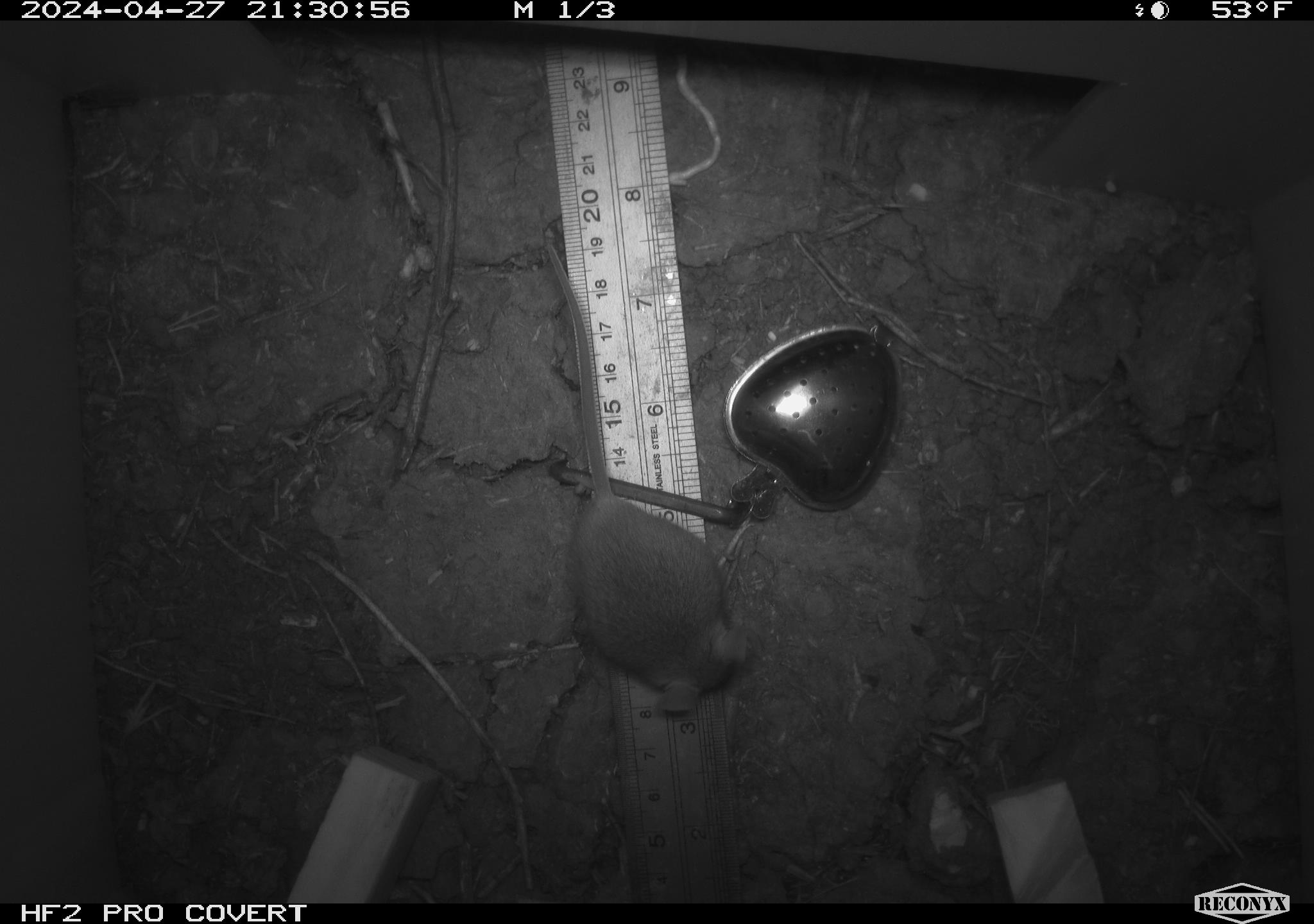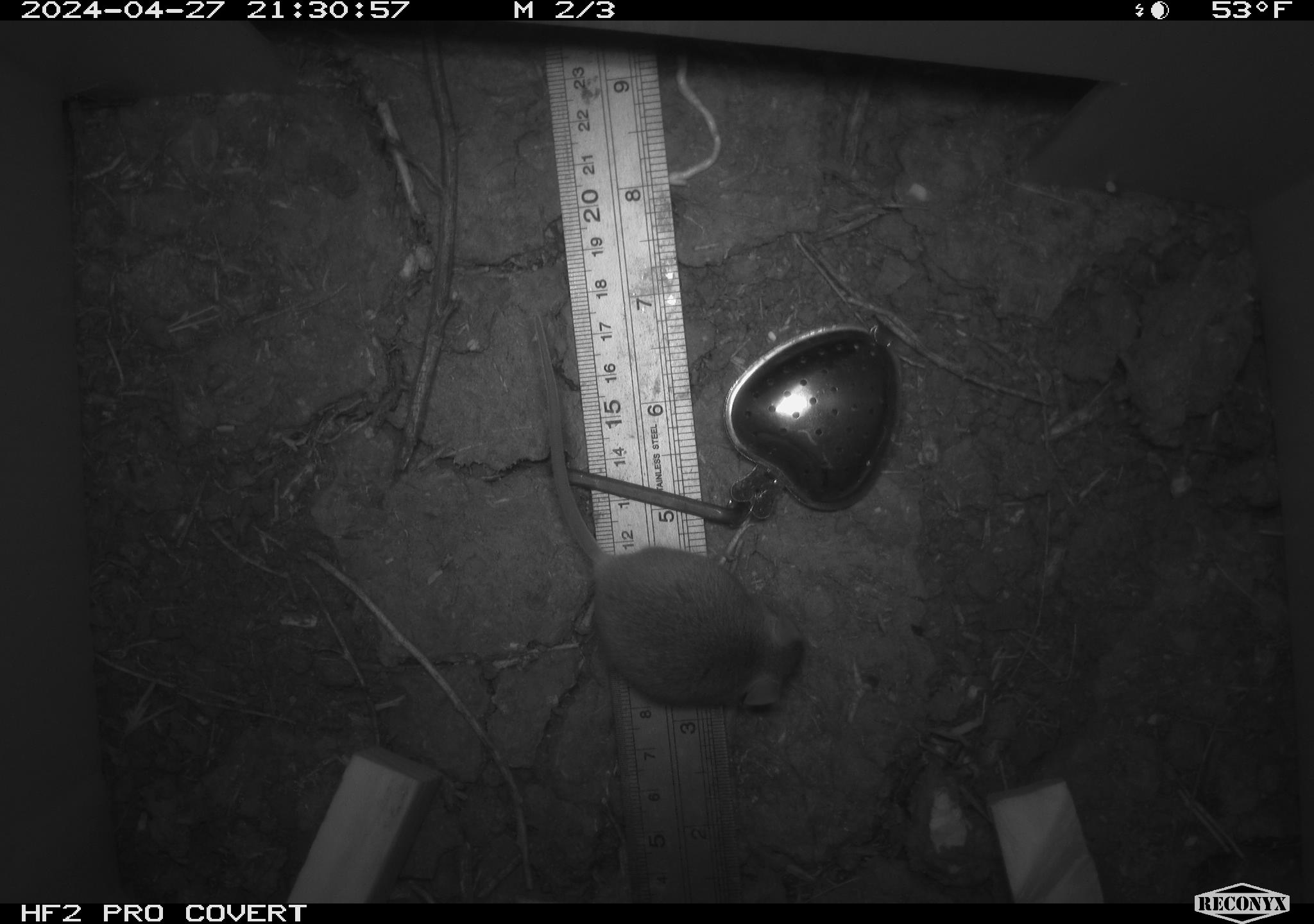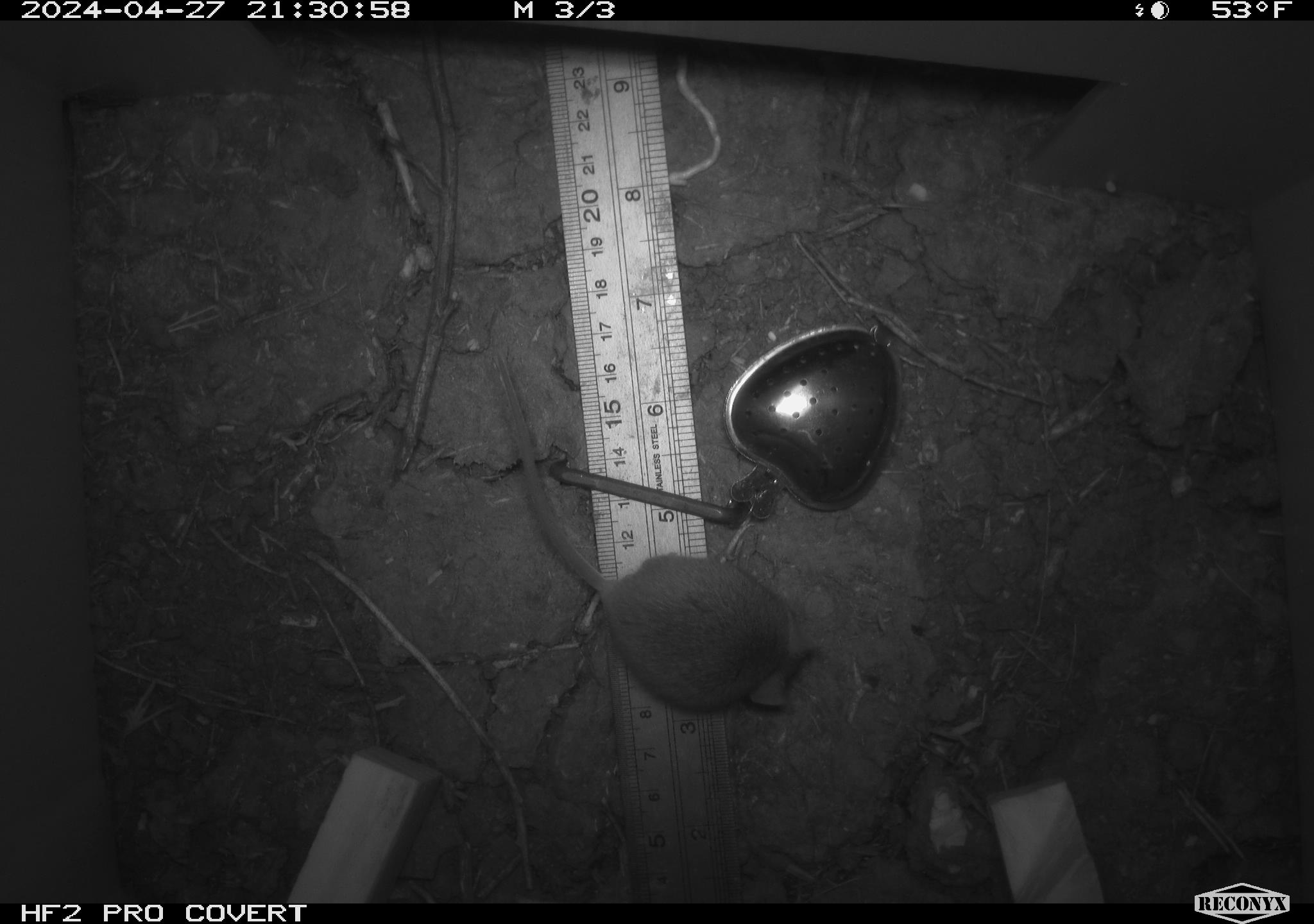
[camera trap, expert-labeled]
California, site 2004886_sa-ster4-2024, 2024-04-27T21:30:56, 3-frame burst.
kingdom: Animalia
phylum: Chordata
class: Mammalia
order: Rodentia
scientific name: Rodentia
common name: mouse species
Mouse species (Rodentia).